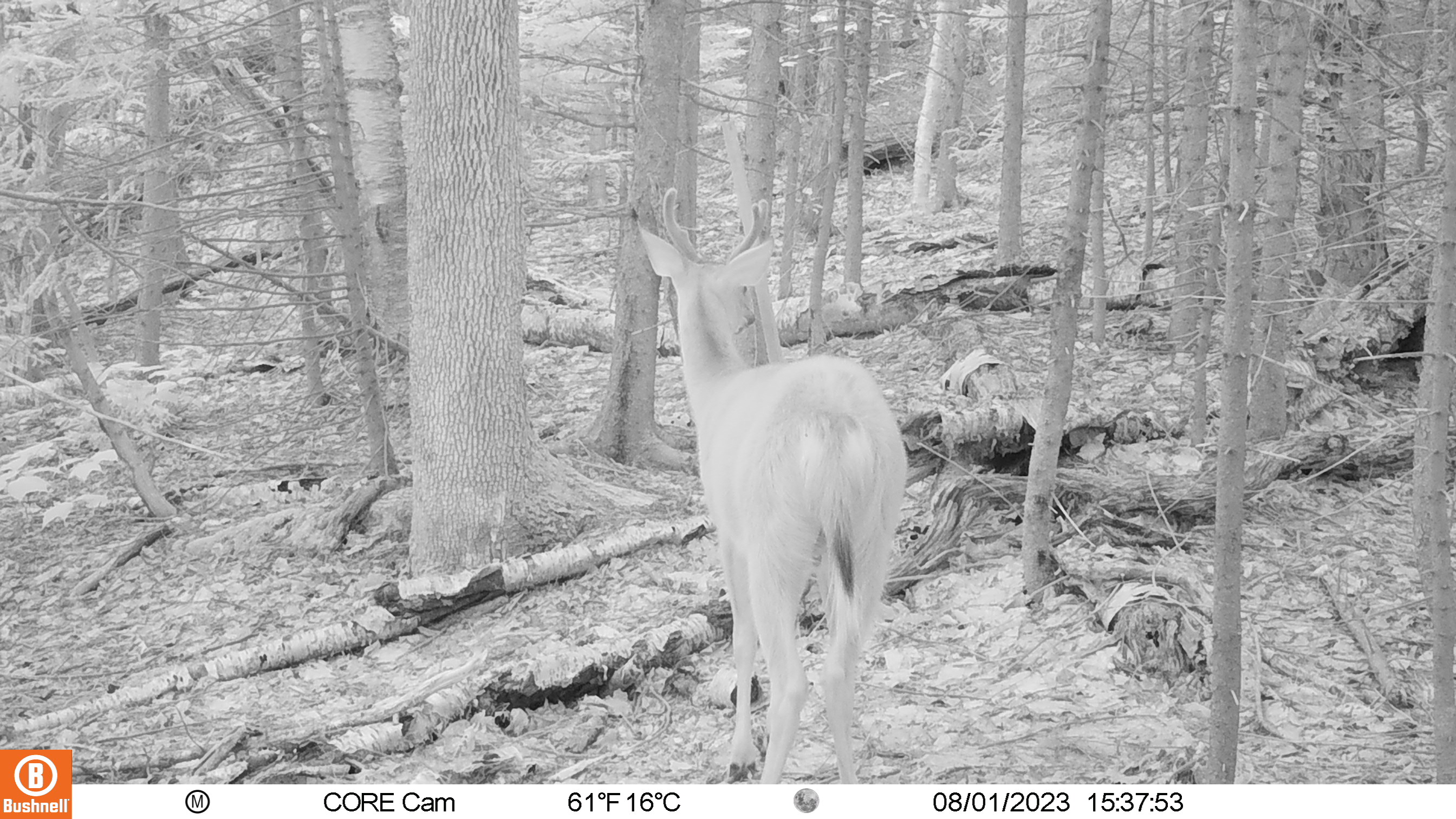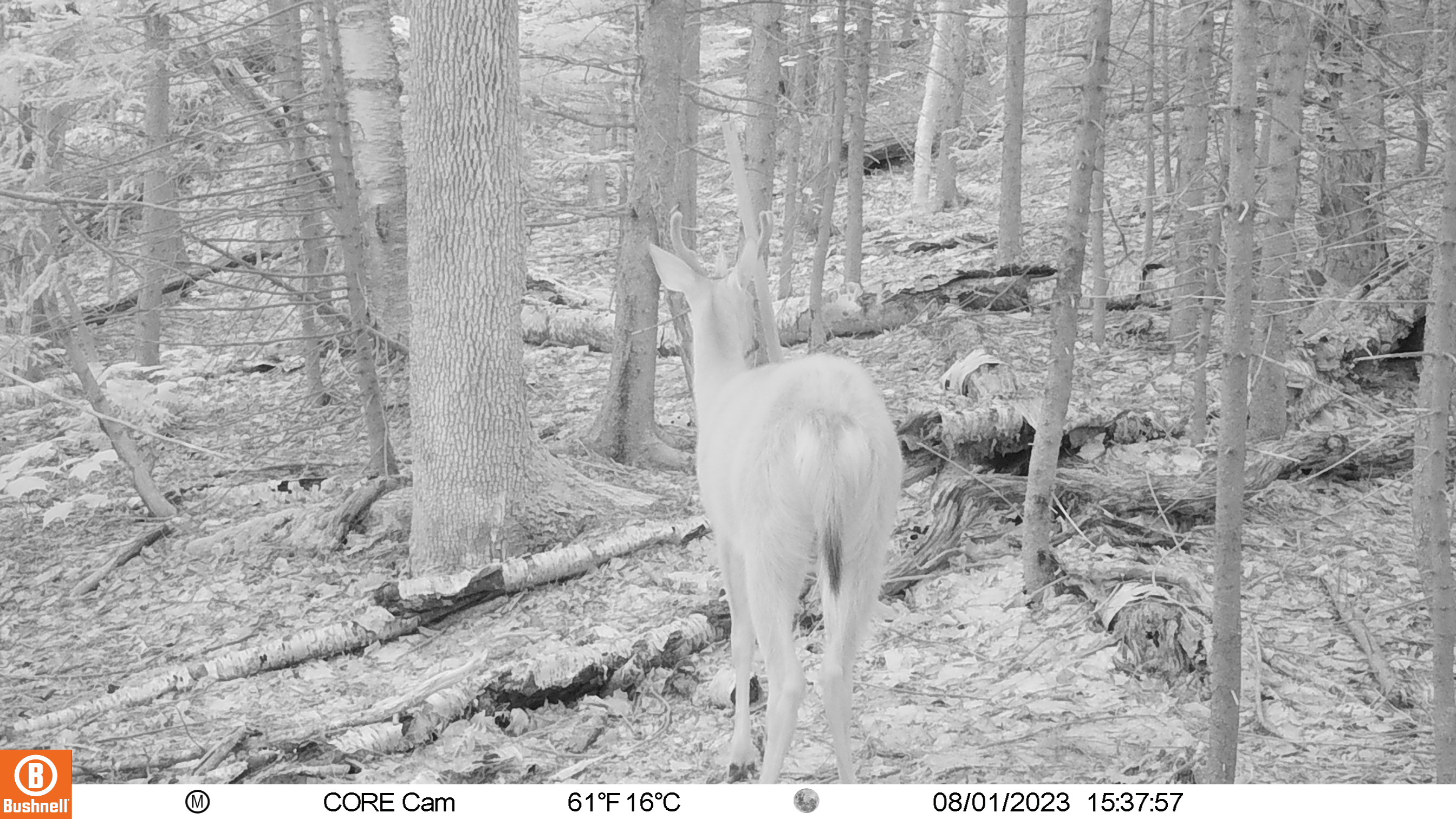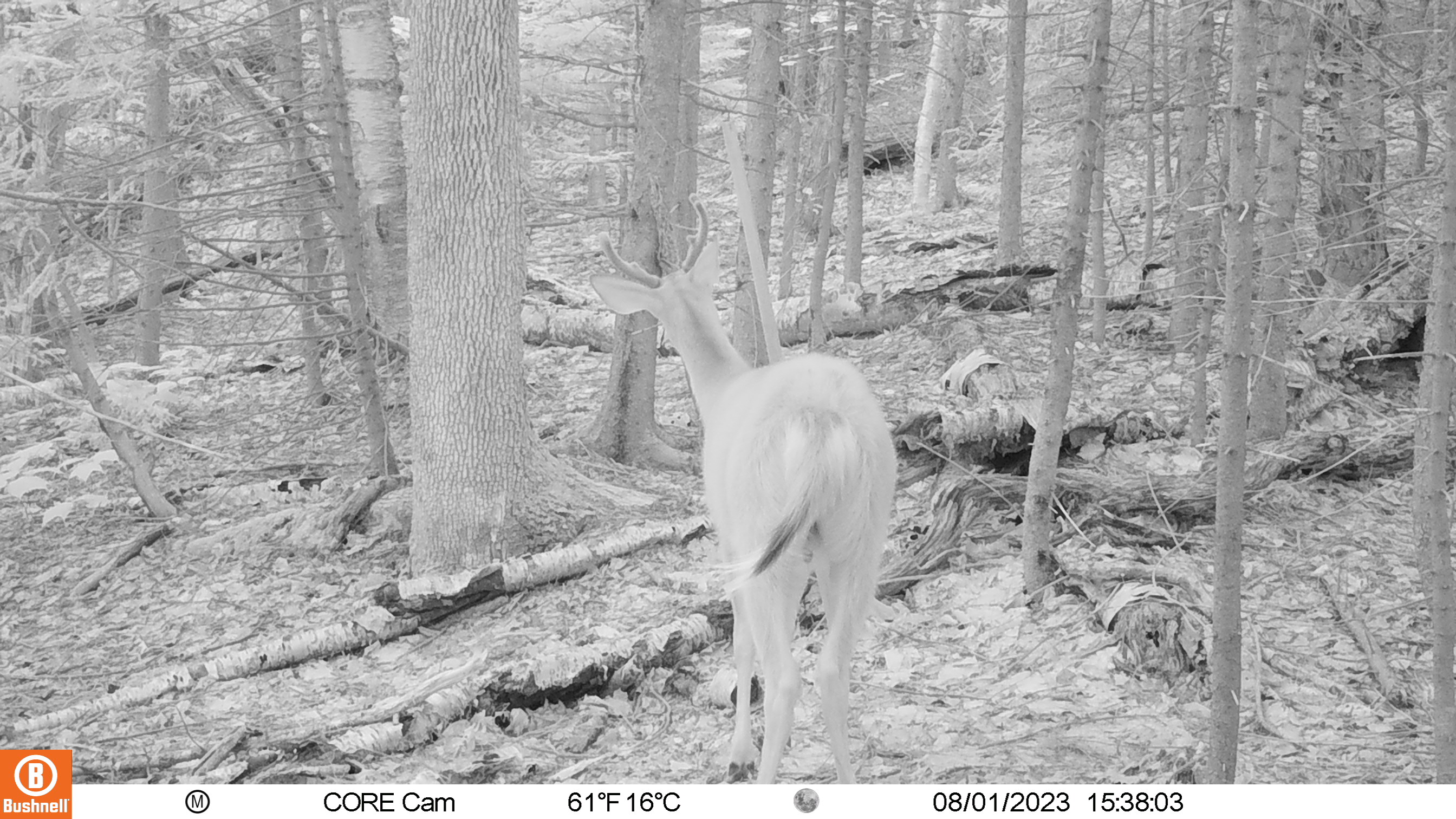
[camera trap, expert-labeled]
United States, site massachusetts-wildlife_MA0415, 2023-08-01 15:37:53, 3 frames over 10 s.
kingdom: Animalia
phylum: Chordata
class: Mammalia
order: Artiodactyla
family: Cervidae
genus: Odocoileus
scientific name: Odocoileus virginianus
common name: white-tailed deer